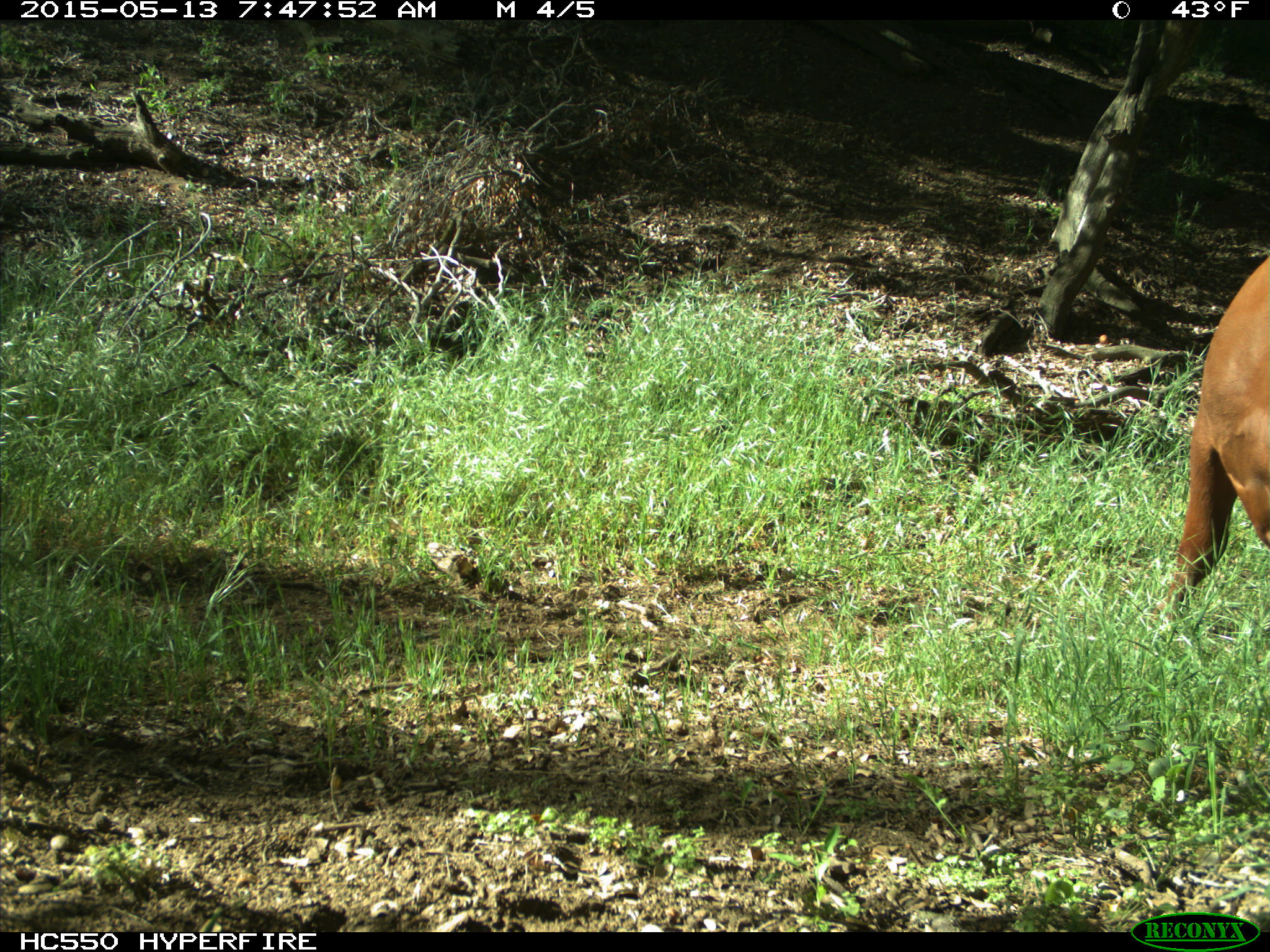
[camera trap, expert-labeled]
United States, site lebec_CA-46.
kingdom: Animalia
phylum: Chordata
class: Mammalia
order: Artiodactyla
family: Bovidae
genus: Bos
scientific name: Bos taurus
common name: domestic cow